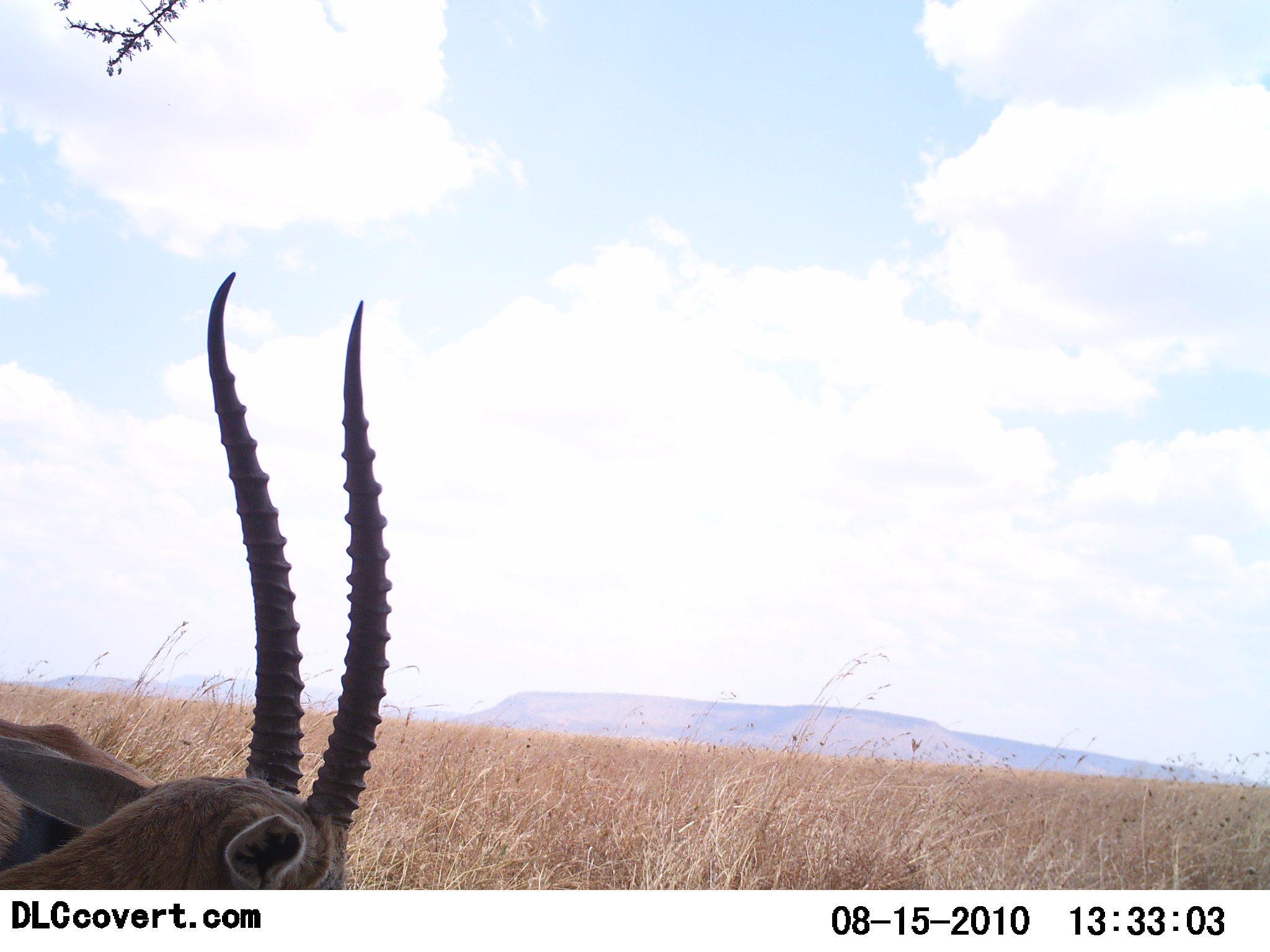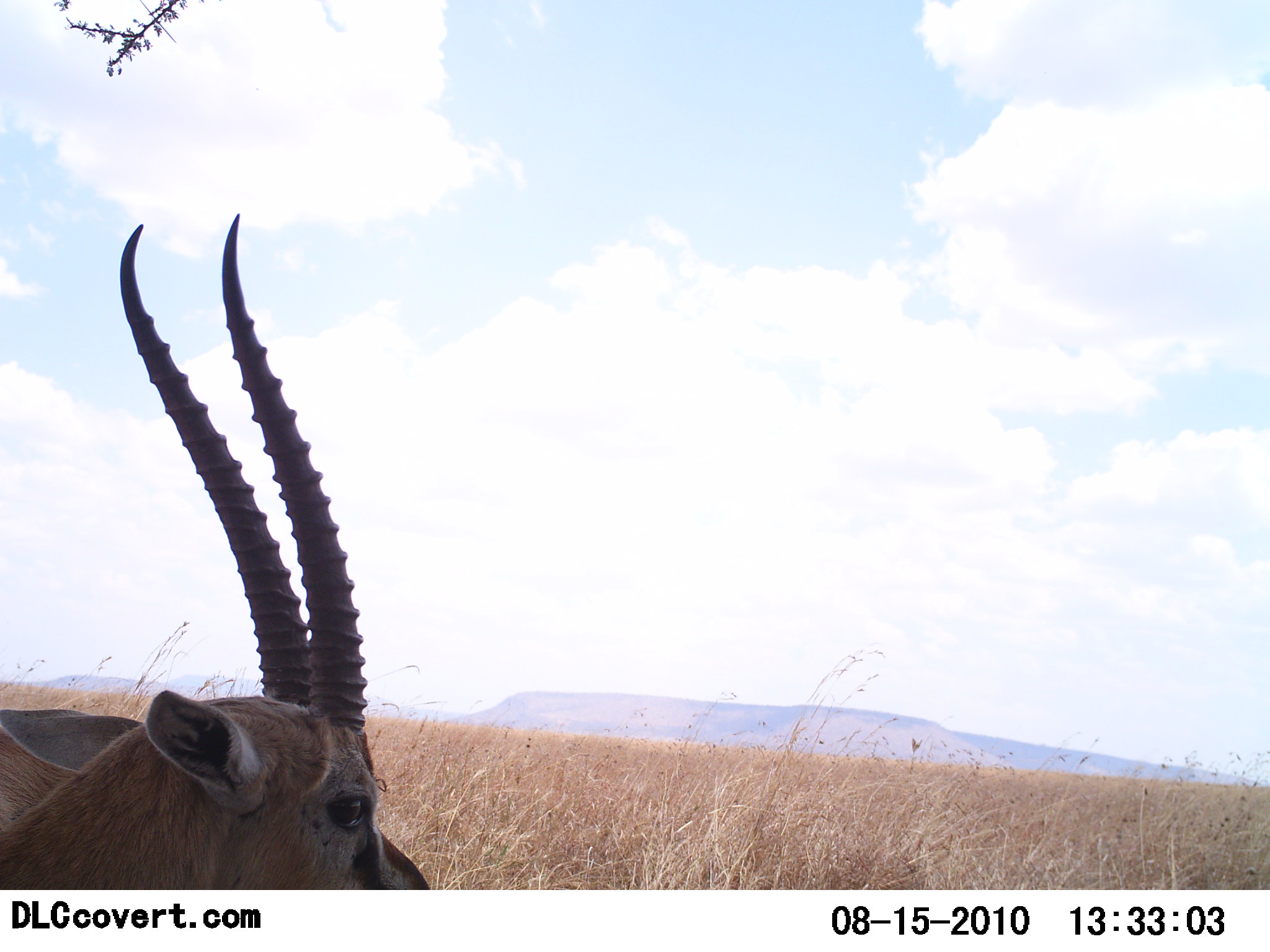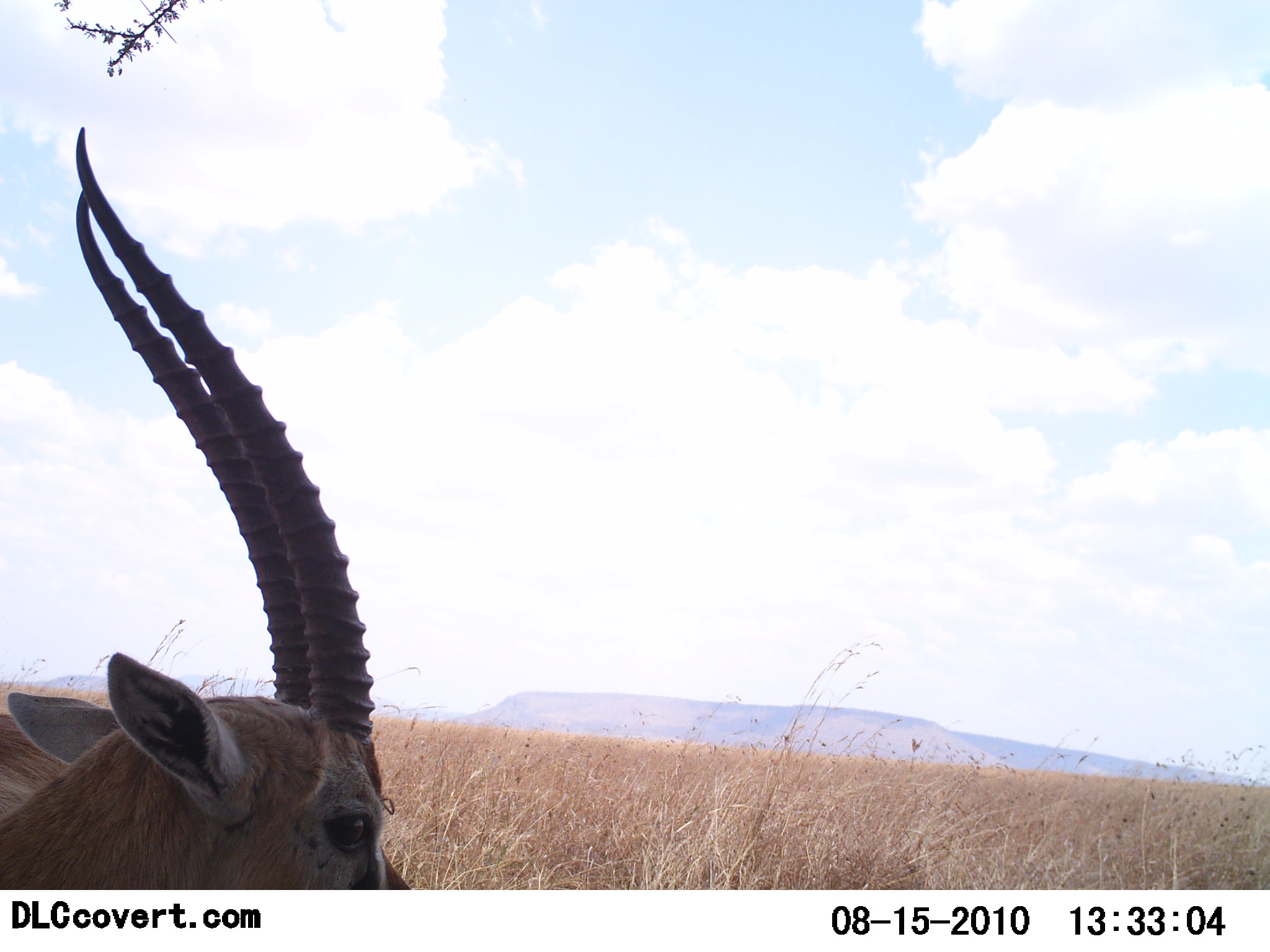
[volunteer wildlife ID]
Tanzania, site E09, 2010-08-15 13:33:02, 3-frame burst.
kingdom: Animalia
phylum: Chordata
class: Mammalia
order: Artiodactyla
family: Bovidae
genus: Eudorcas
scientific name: Eudorcas thomsonii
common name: thomson's gazelle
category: gazellethomsons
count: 1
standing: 75%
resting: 8%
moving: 17%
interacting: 0%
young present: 0%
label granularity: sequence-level